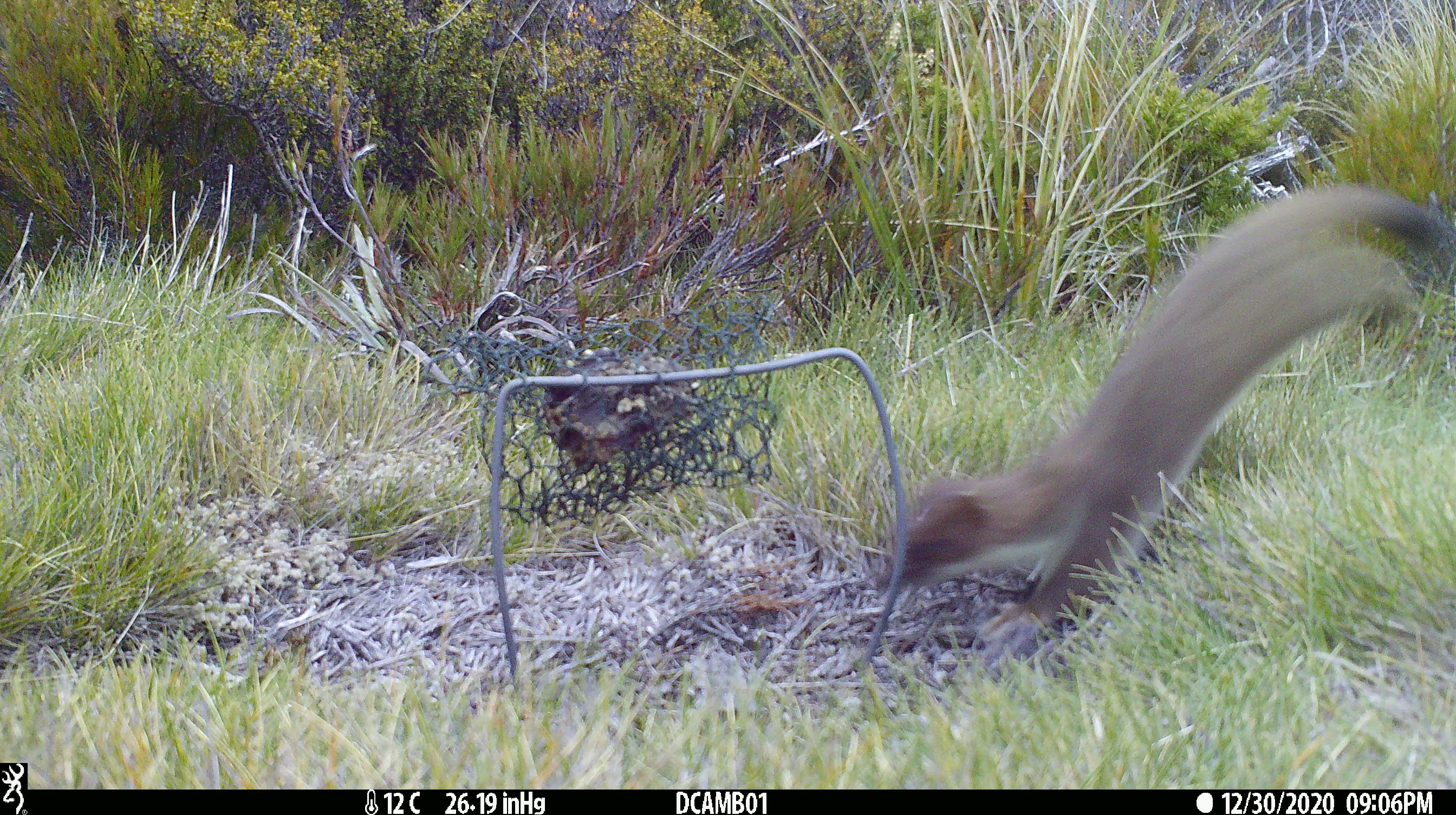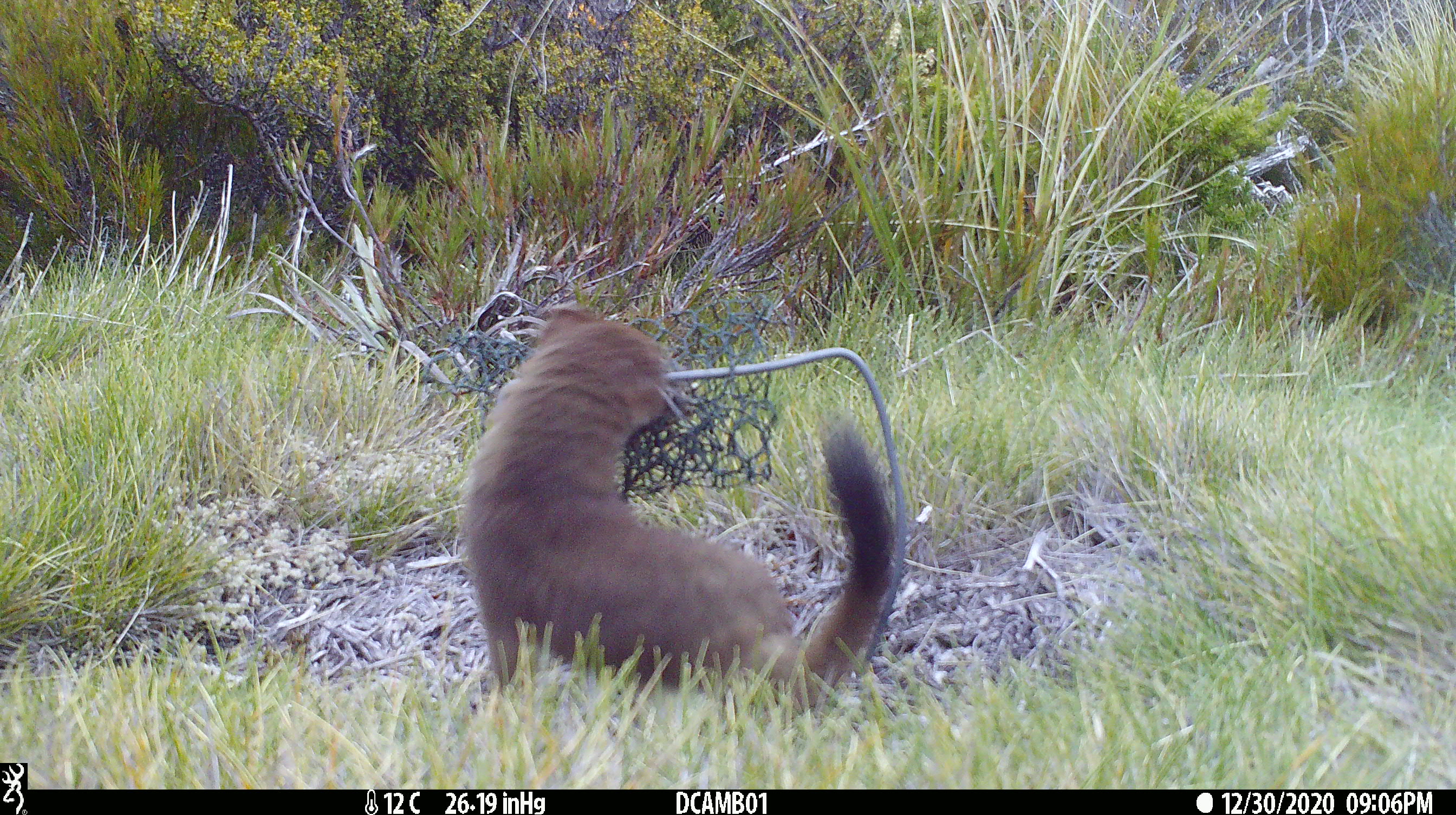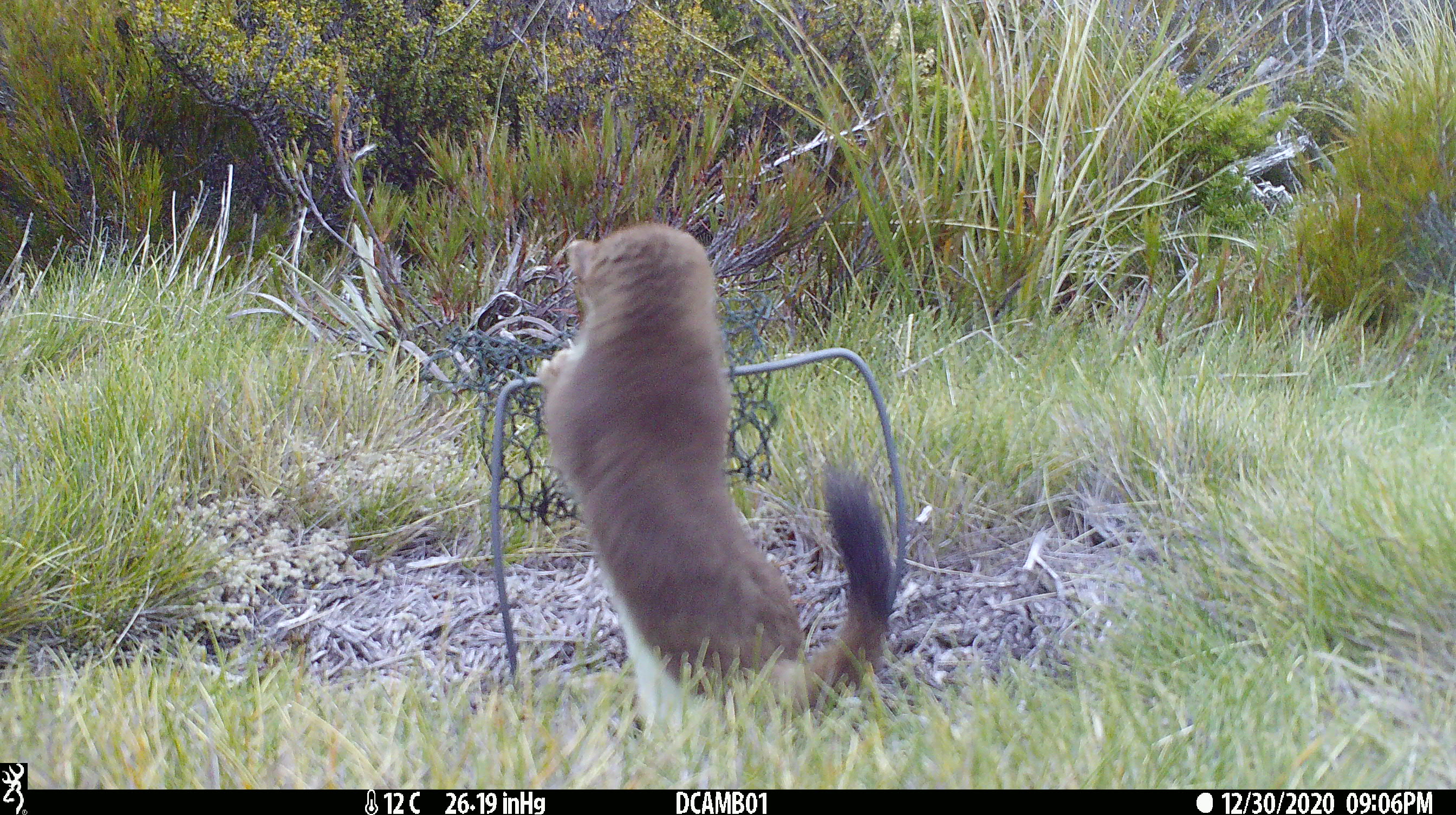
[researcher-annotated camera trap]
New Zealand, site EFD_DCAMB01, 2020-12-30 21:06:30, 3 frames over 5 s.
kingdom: Animalia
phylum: Chordata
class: Mammalia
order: Carnivora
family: Mustelidae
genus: Mustela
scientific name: Mustela erminea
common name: stoat